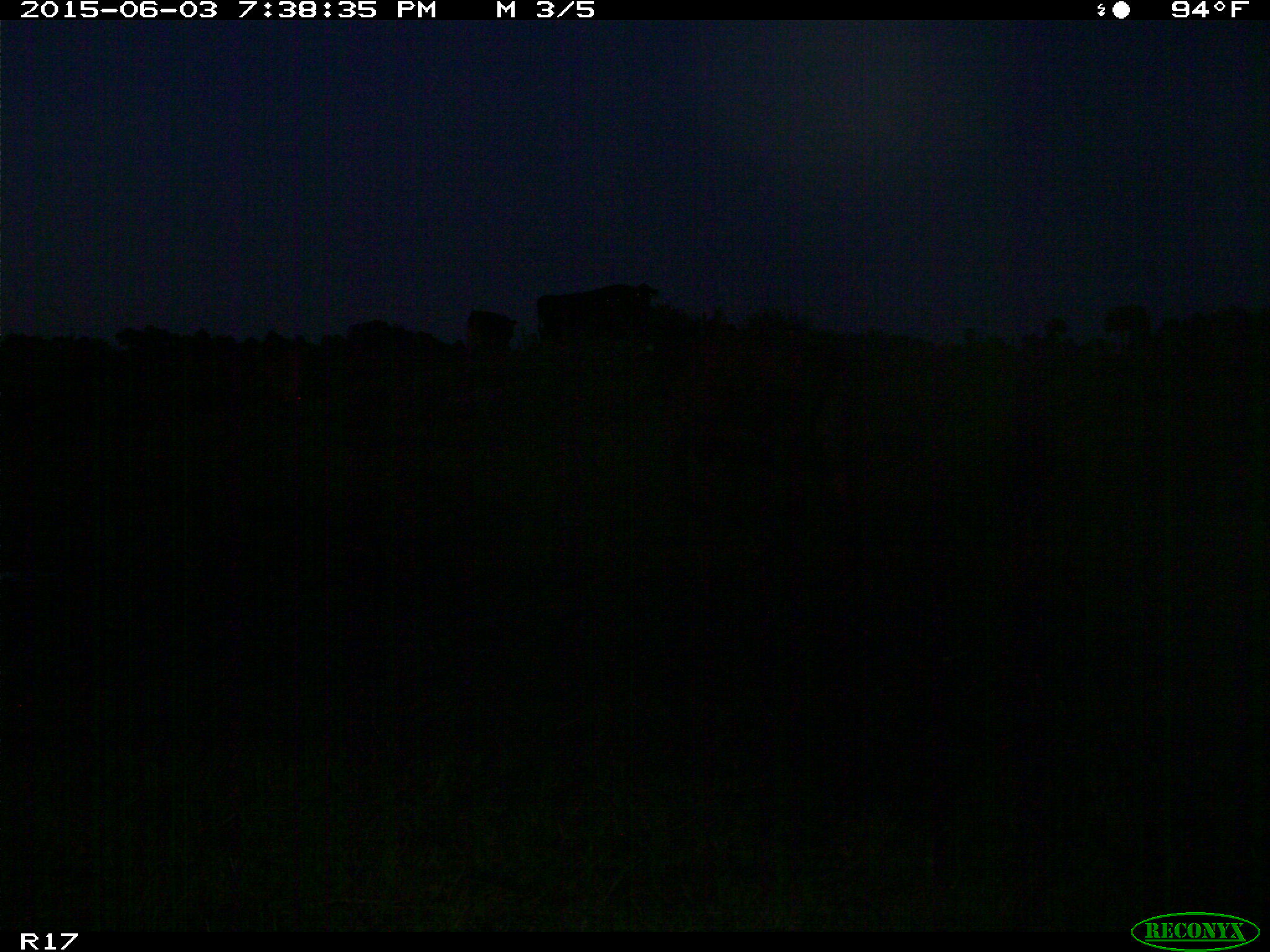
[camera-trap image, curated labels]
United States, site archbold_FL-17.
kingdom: Animalia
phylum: Chordata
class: Mammalia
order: Artiodactyla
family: Bovidae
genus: Bos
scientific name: Bos taurus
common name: domestic cow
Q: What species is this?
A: Bos taurus (domestic cow).